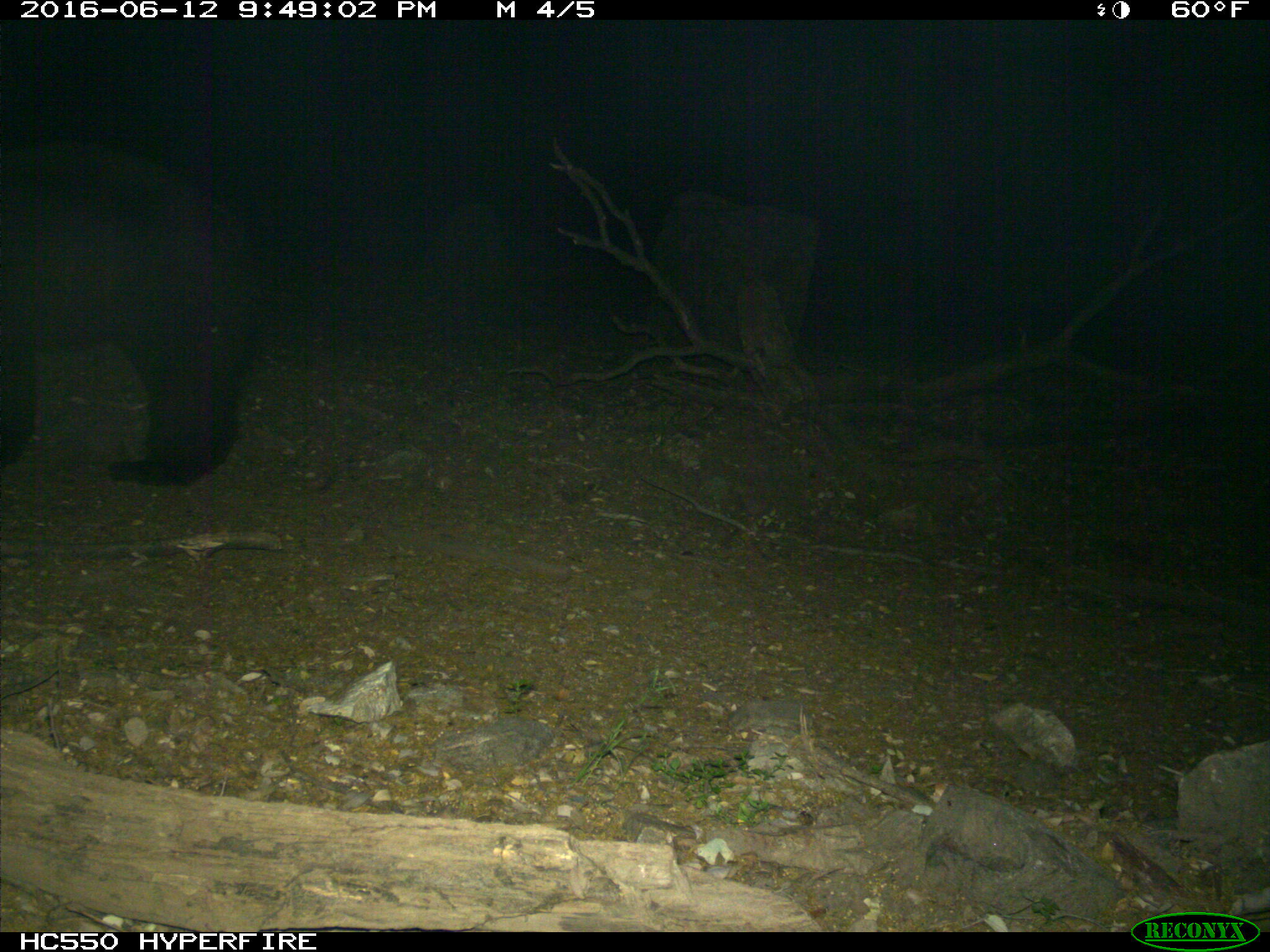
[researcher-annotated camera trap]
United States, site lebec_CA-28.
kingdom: Animalia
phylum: Chordata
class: Mammalia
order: Carnivora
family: Ursidae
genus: Ursus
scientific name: Ursus americanus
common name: american black bear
Ursus americanus (american black bear).